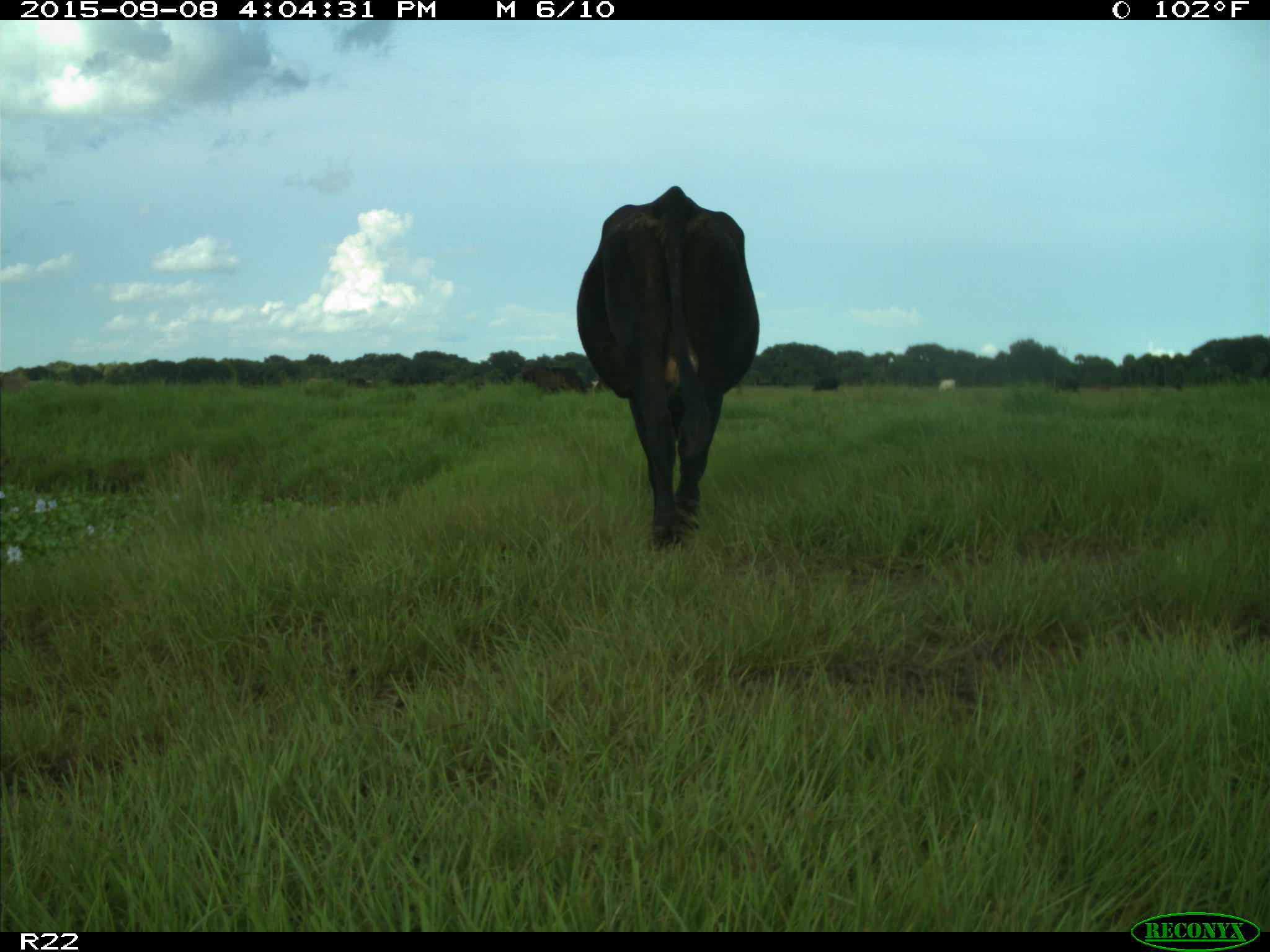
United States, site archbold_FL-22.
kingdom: Animalia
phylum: Chordata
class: Mammalia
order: Artiodactyla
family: Bovidae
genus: Bos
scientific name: Bos taurus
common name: domestic cow